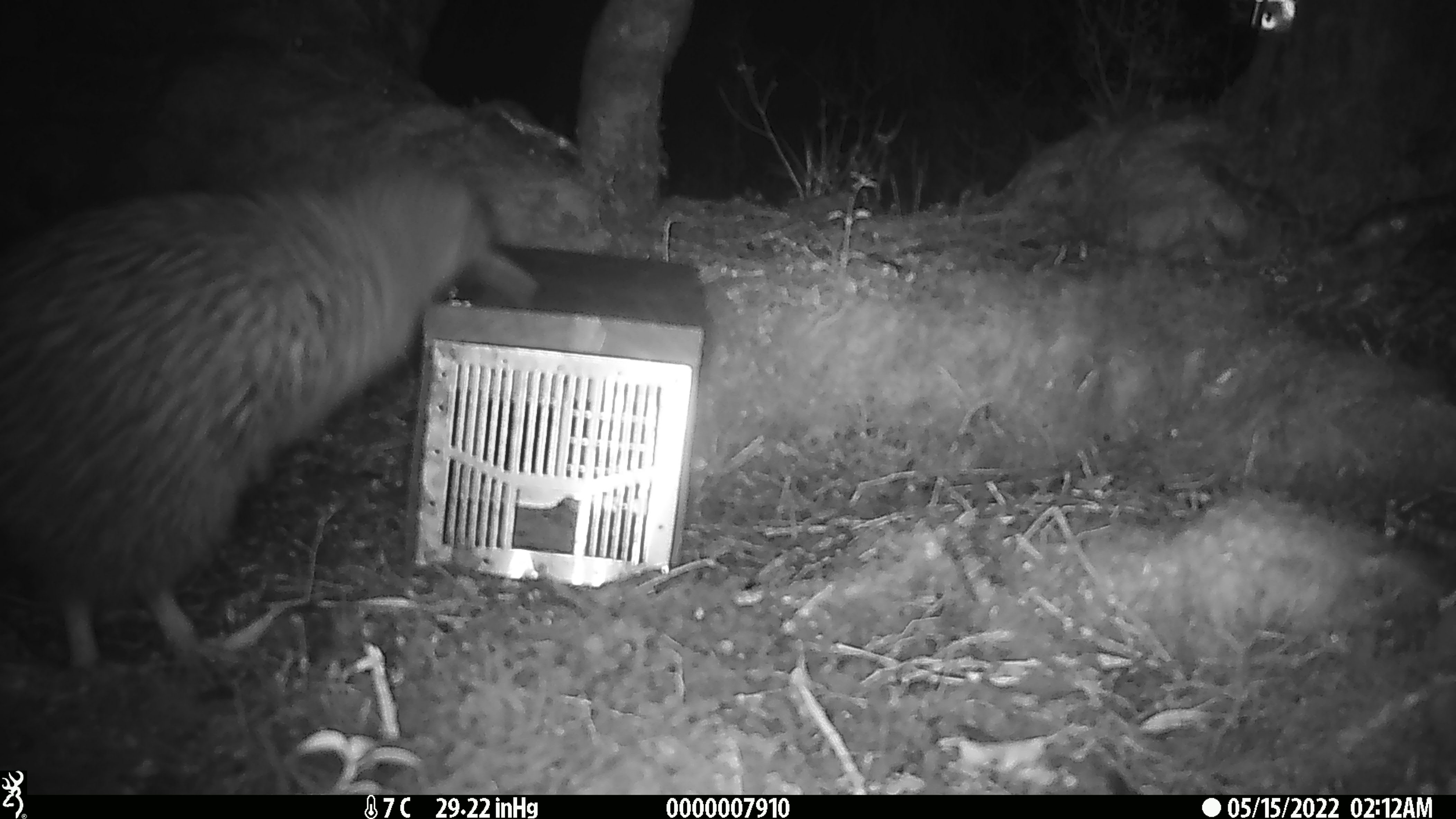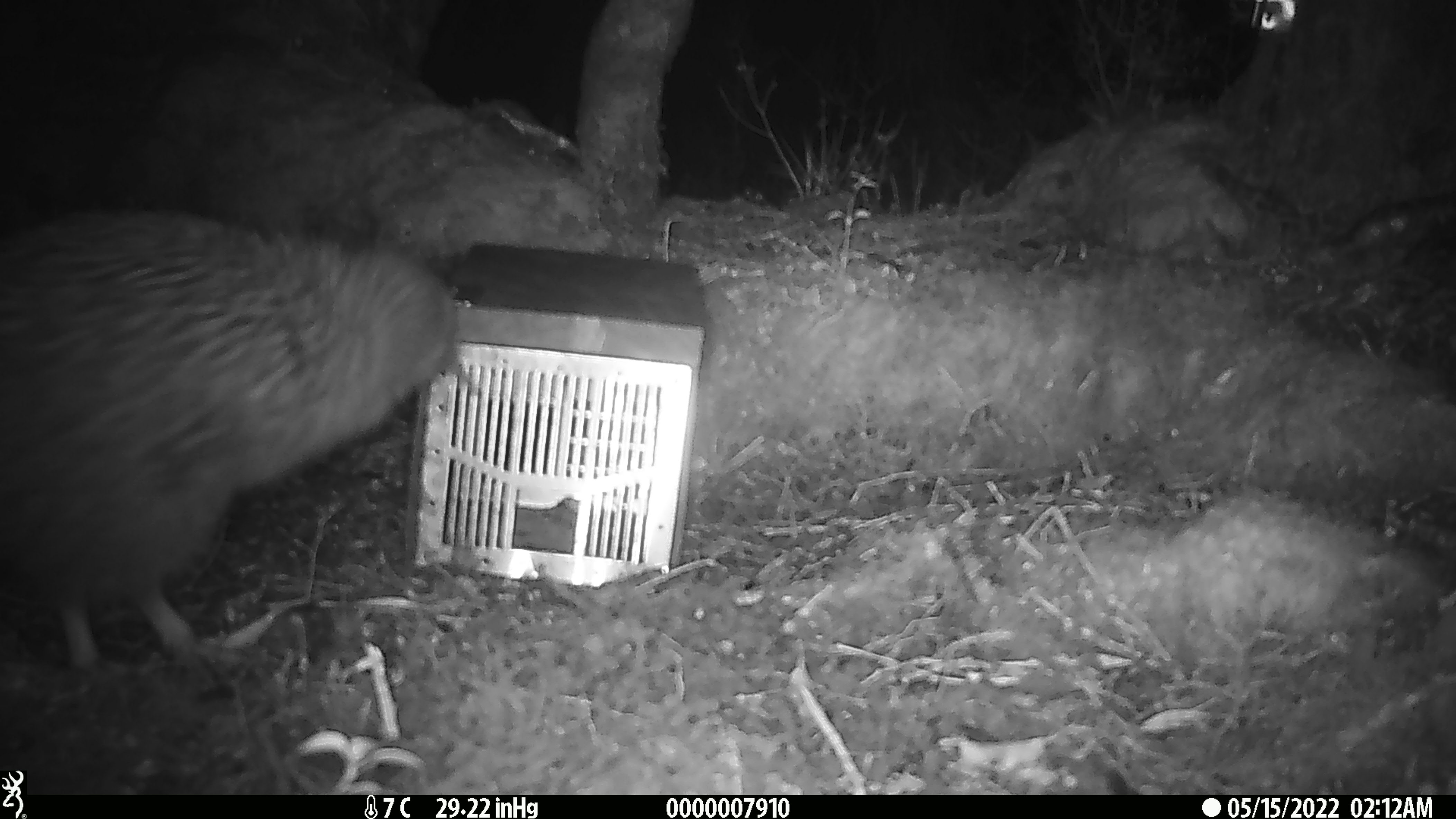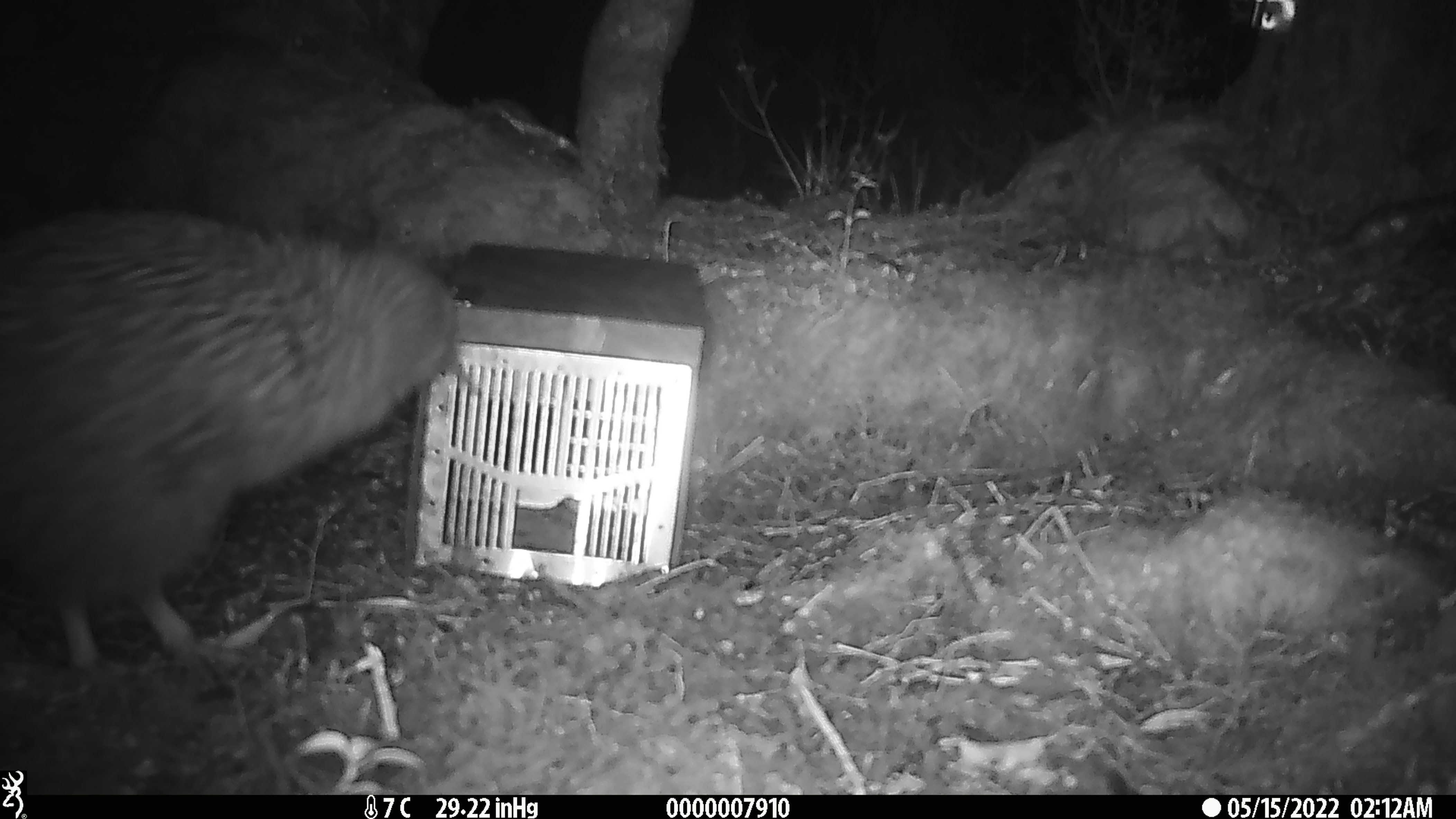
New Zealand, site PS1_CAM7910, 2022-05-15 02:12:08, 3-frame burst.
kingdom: Animalia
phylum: Chordata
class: Aves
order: Apterygiformes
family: Apterygidae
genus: Apteryx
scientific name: Apteryx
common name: kiwi